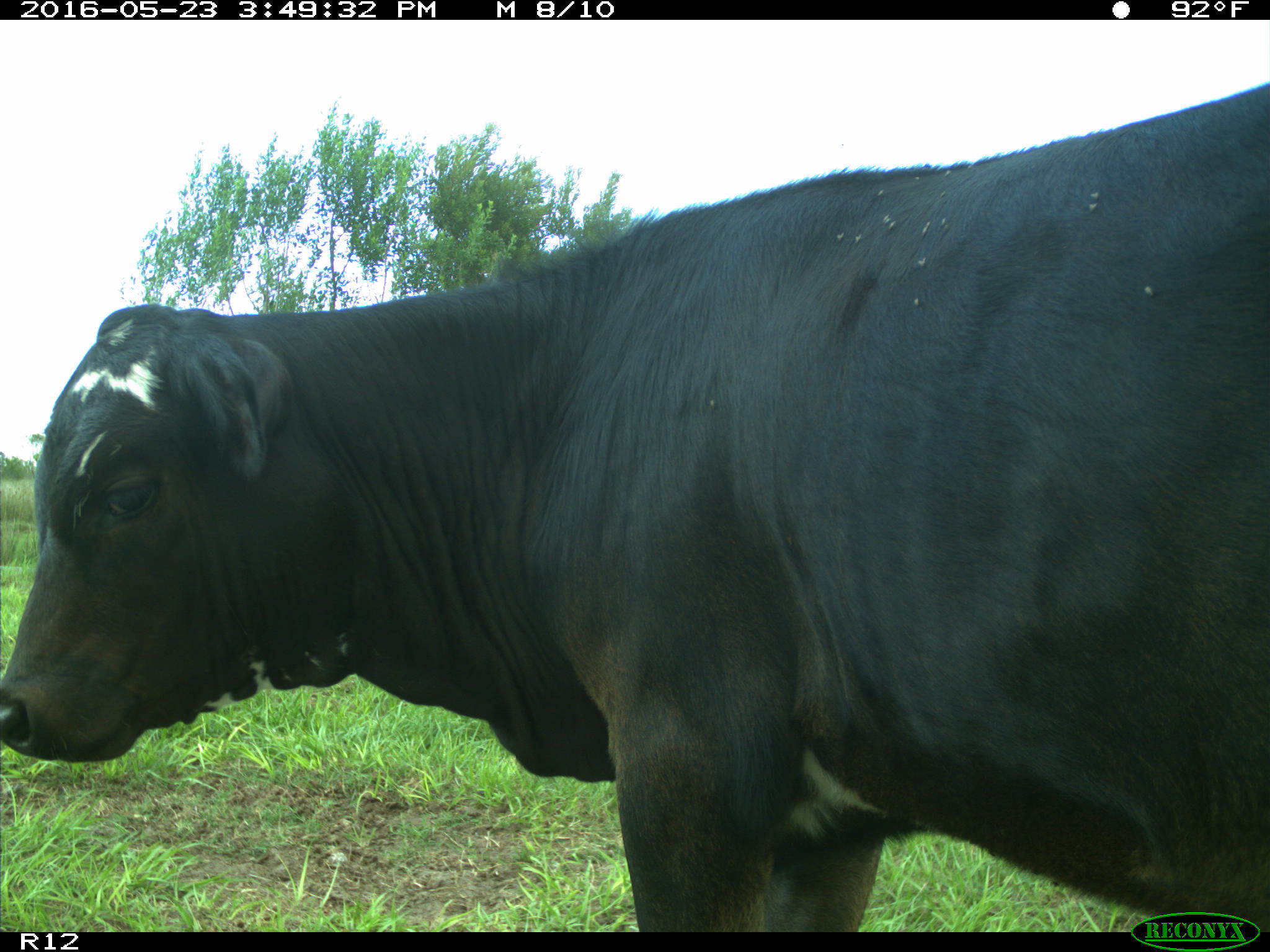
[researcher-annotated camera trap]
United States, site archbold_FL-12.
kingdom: Animalia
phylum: Chordata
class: Mammalia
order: Artiodactyla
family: Bovidae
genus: Bos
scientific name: Bos taurus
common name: domestic cow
Bos taurus (domestic cow).